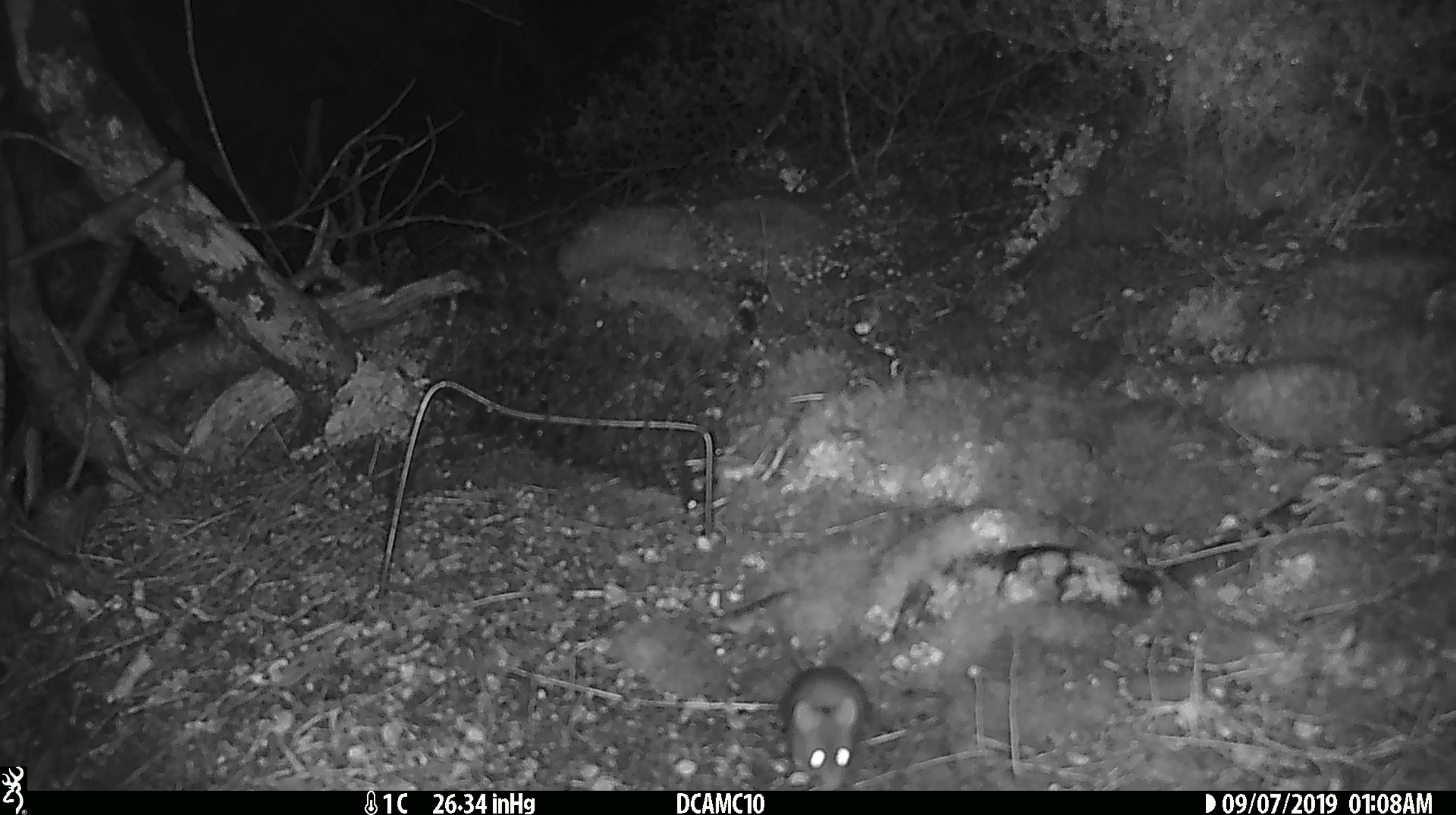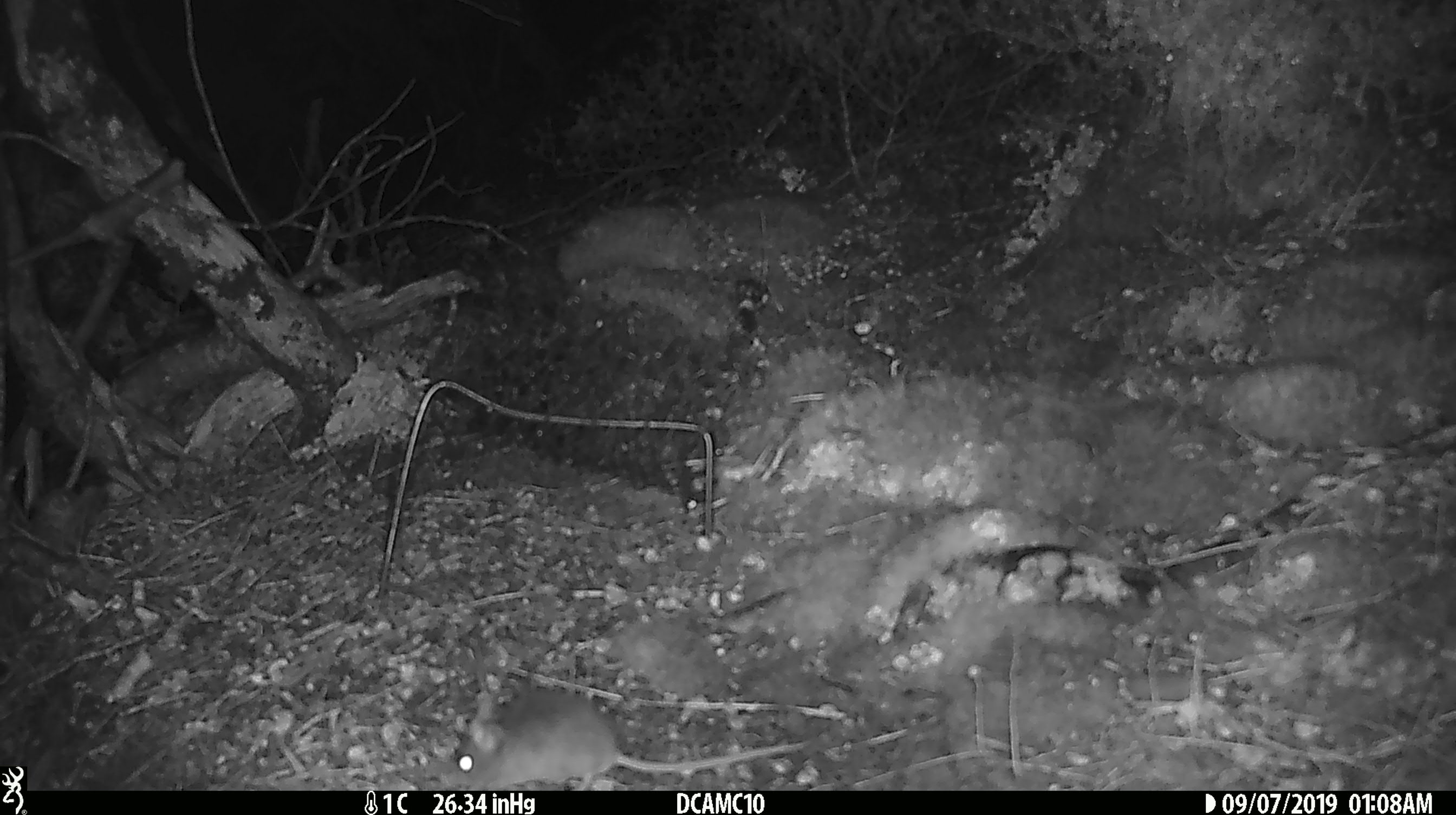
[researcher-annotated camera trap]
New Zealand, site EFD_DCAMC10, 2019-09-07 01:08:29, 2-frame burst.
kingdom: Animalia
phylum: Chordata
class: Mammalia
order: Rodentia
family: Muridae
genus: Mus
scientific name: Mus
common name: mouse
Mouse (Mus).